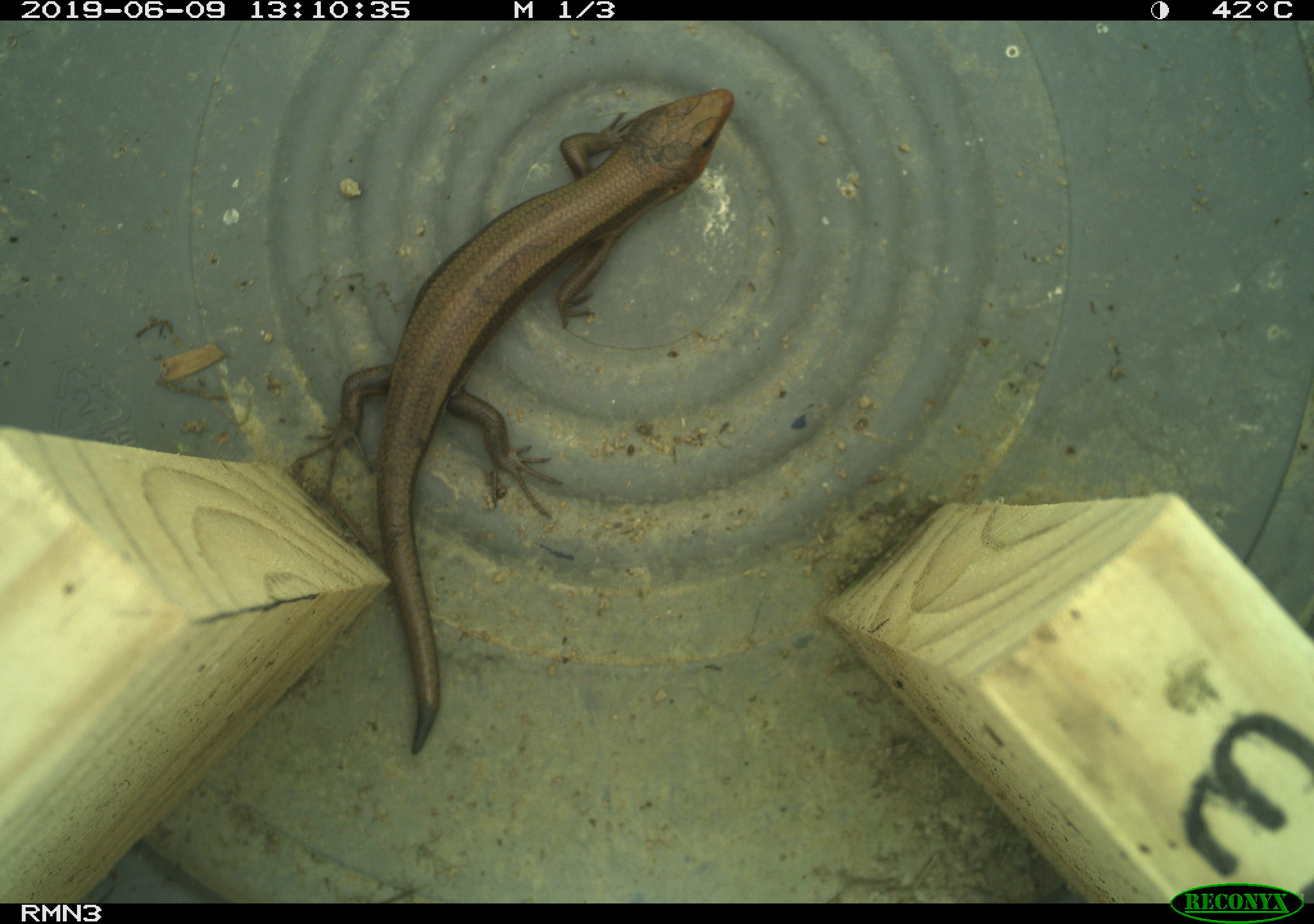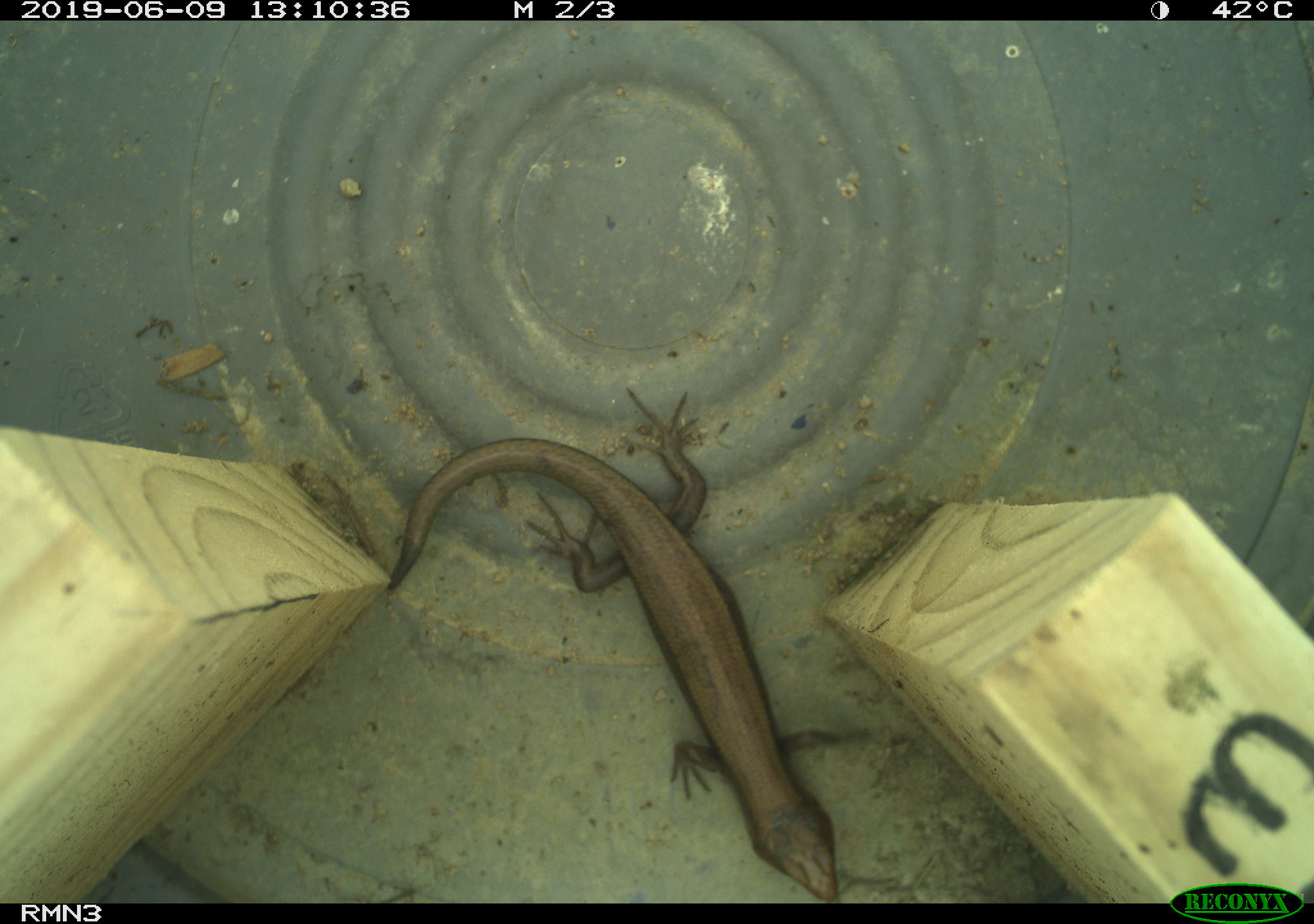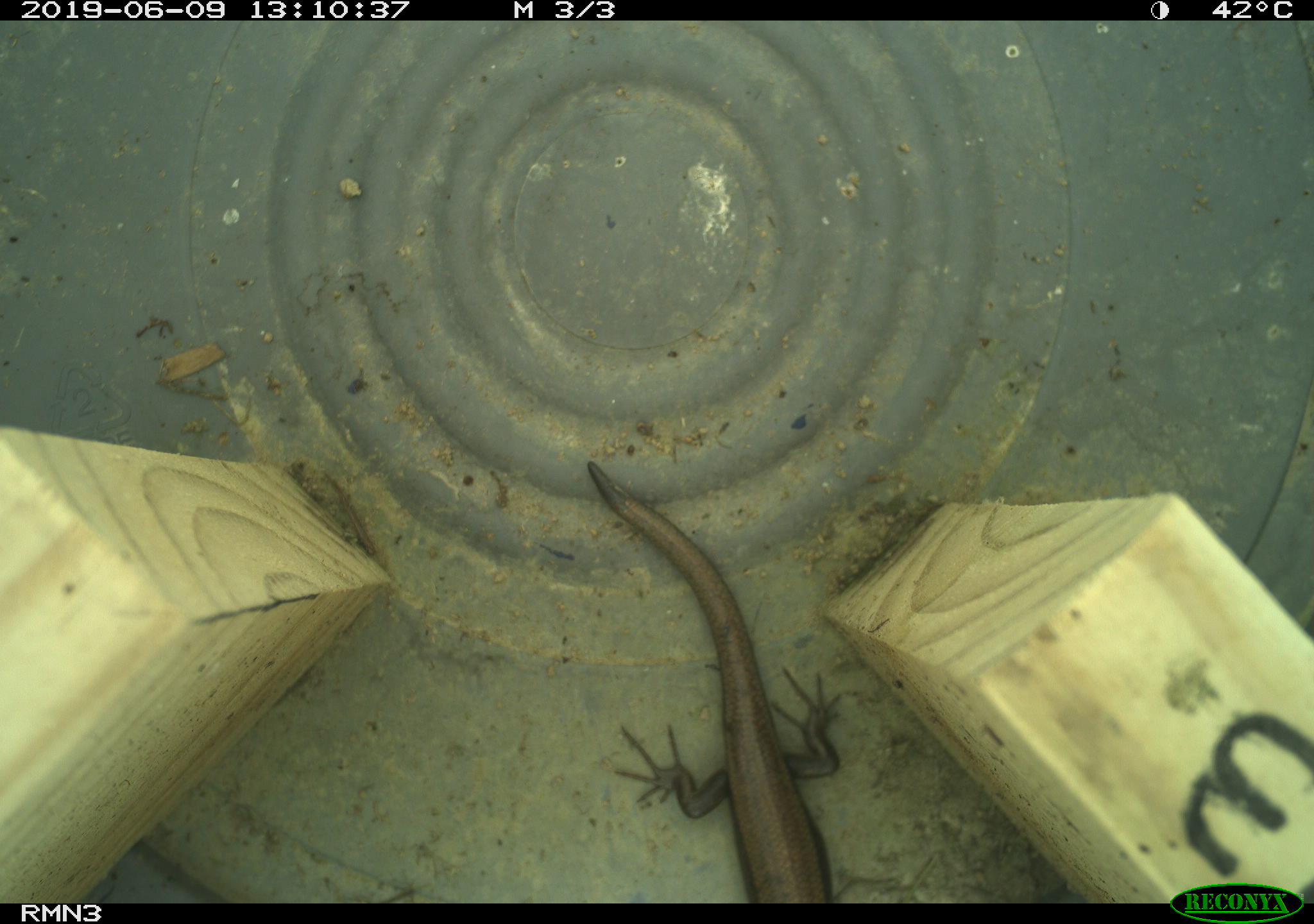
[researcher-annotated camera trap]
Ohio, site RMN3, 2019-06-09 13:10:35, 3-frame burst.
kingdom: Animalia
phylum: Chordata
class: Reptilia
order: Squamata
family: Scincidae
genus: Plestiodon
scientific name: Plestiodon fasciatus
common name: common five-lined skink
Common five-lined skink (Plestiodon fasciatus).